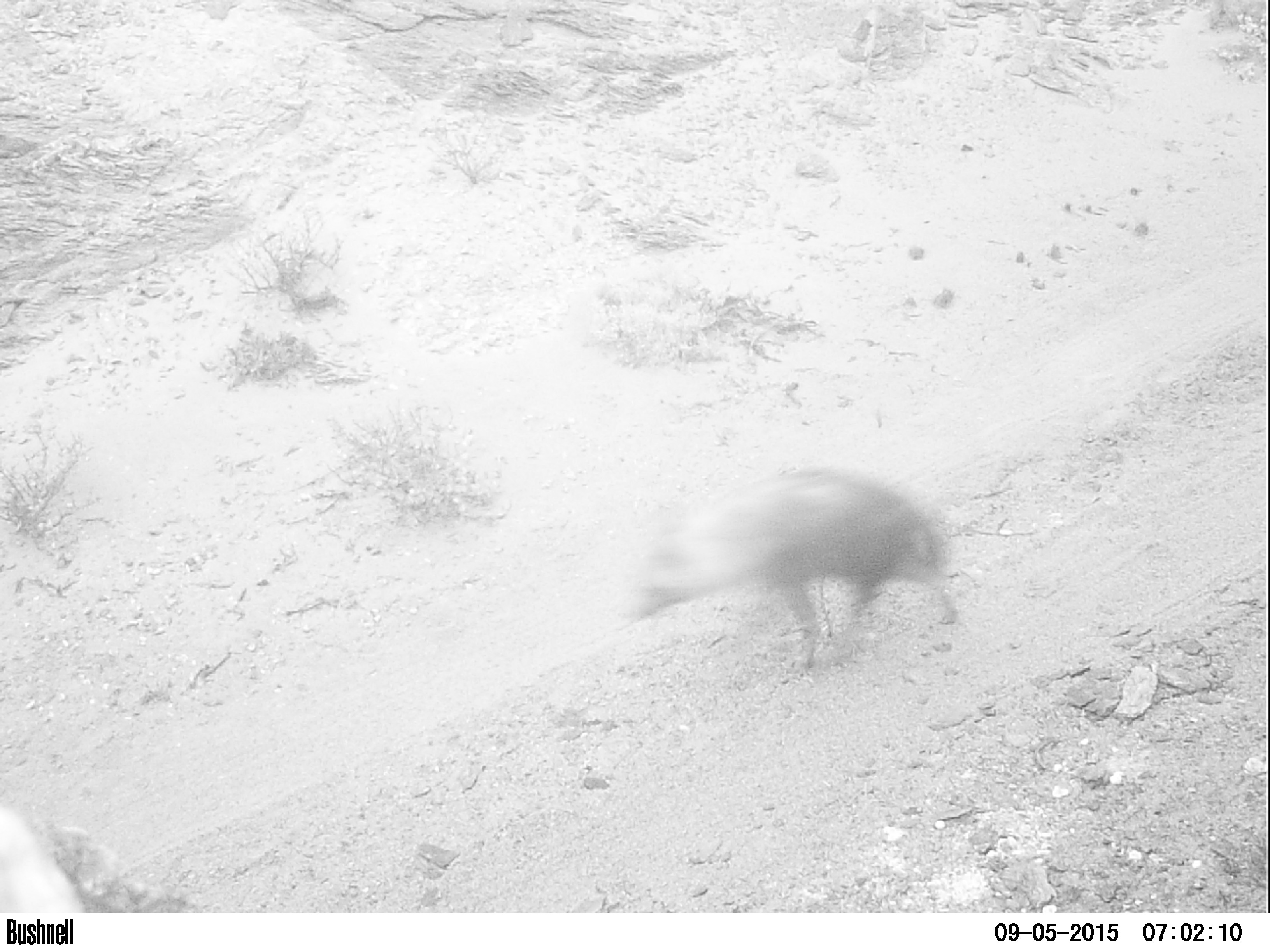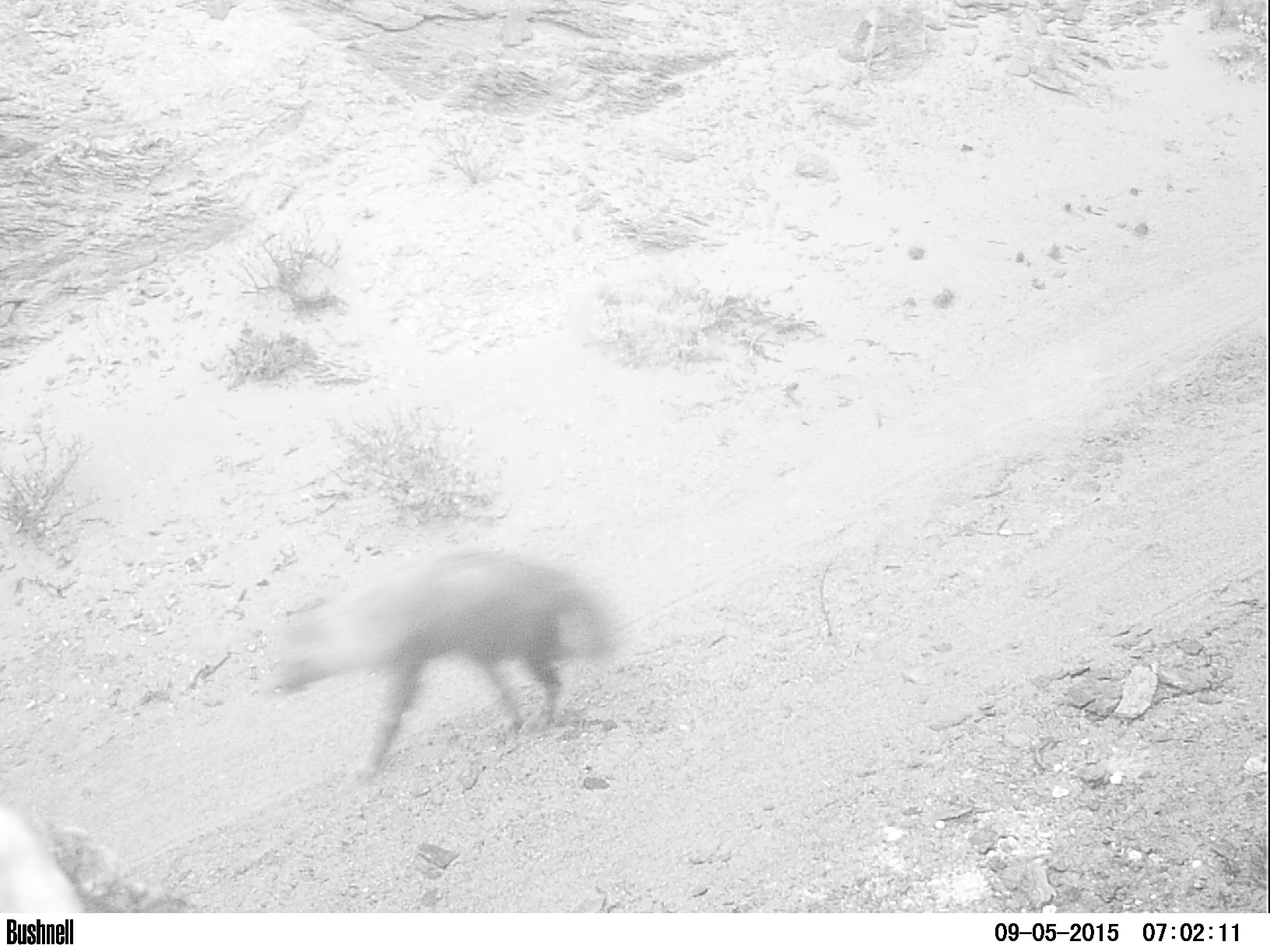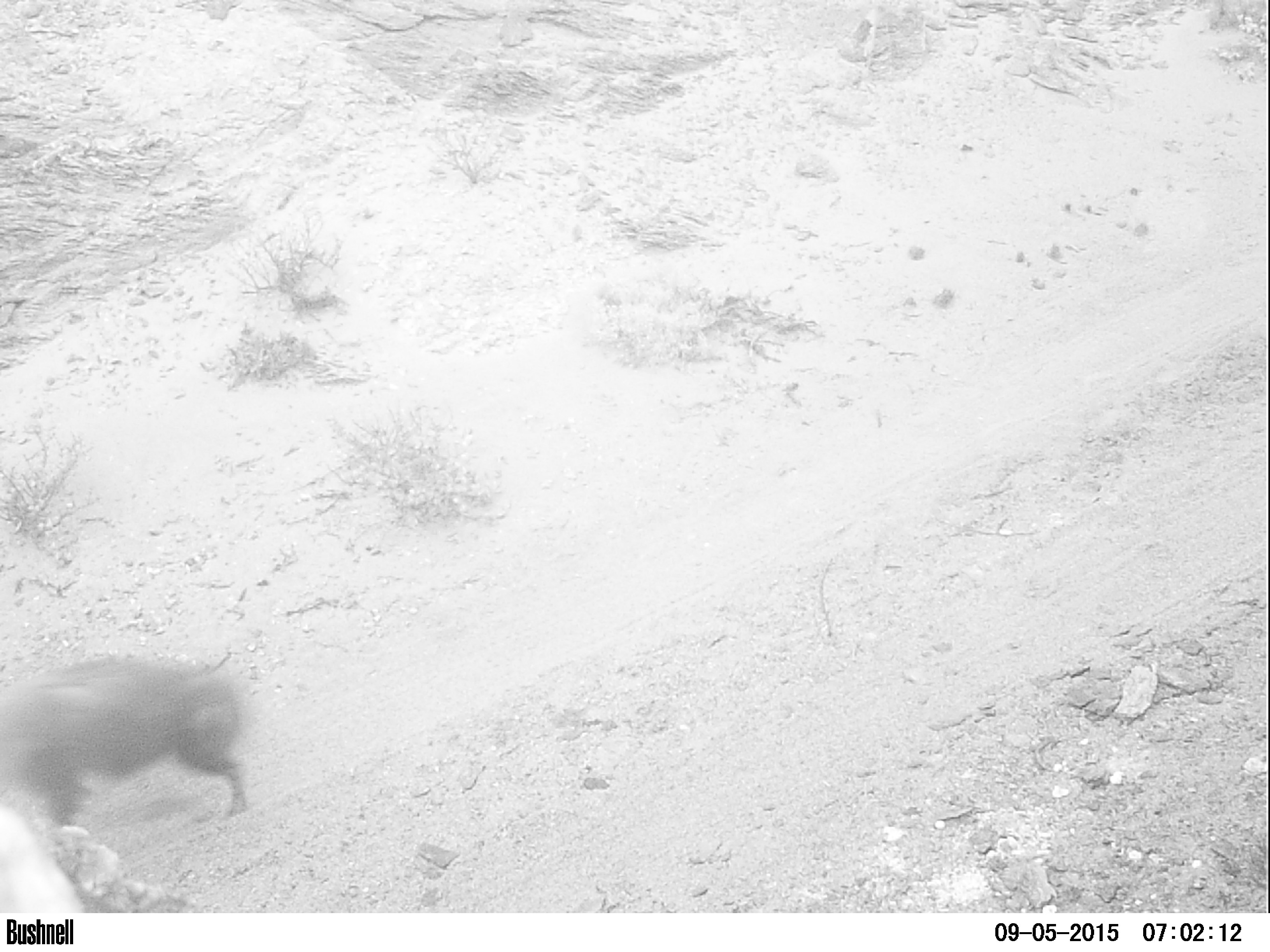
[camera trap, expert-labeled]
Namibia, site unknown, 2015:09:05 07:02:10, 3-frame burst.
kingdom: Animalia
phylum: Chordata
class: Mammalia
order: Carnivora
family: Hyaenidae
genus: Parahyaena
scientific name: Parahyaena brunnea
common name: brown hyena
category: hyaena brunnea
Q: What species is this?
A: Hyaena brunnea (brown hyena) (Parahyaena brunnea).